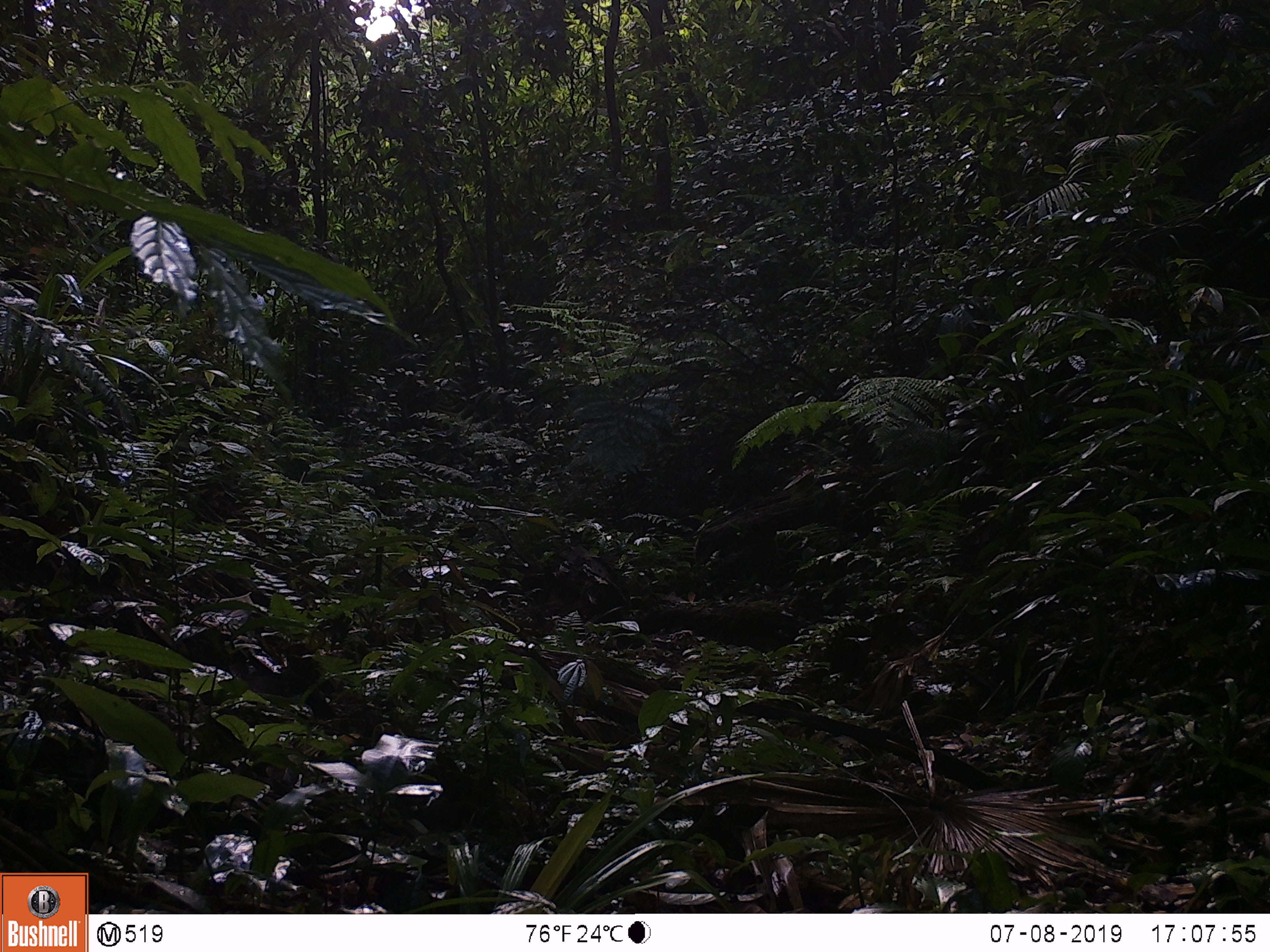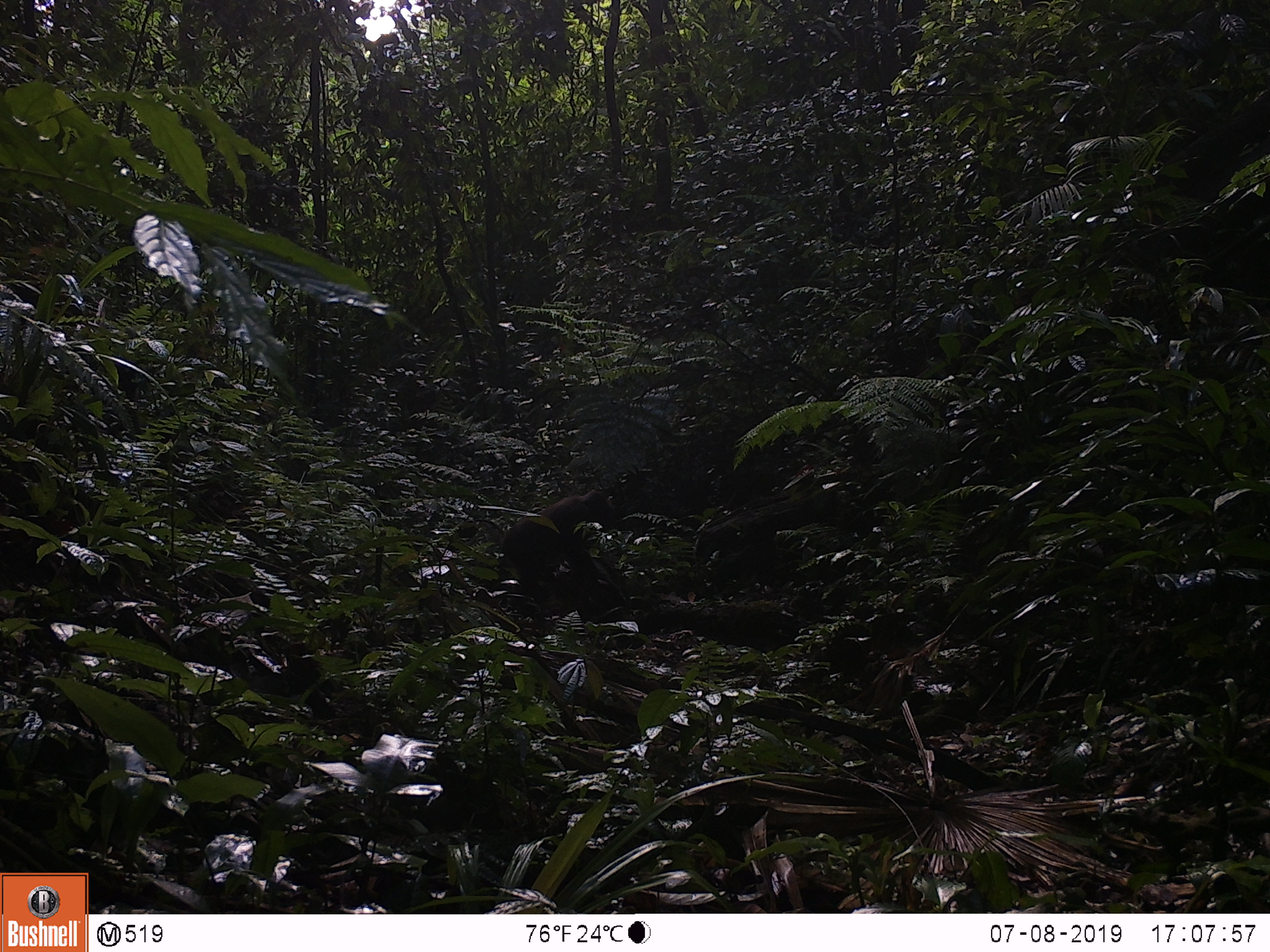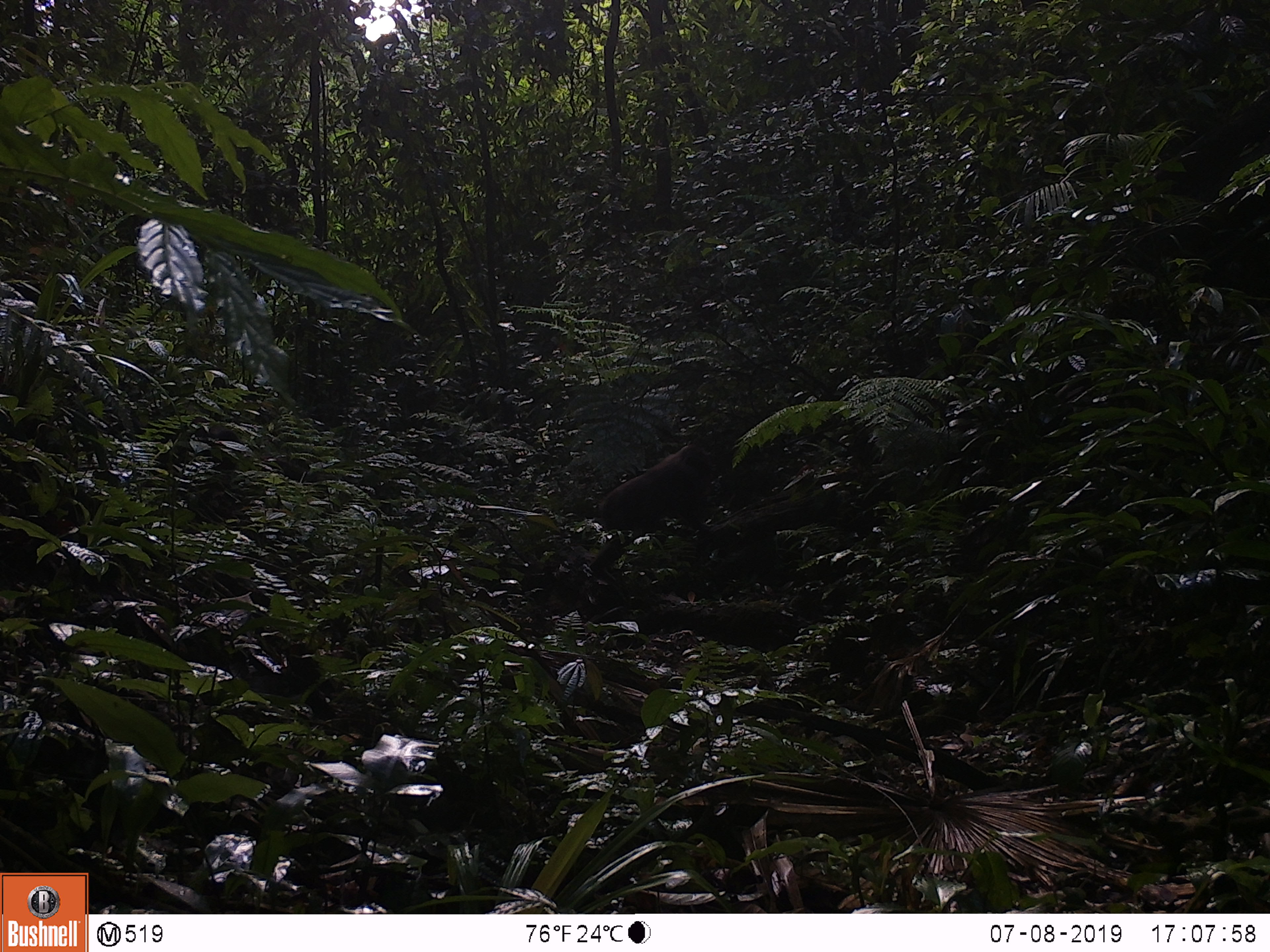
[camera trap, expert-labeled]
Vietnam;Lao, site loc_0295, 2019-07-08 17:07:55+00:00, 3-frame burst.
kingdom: Animalia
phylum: Chordata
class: Mammalia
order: Primates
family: Cercopithecidae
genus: Macaca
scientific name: Macaca arctoides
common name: stump-tailed macaque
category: stump tailed macaque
Stump tailed macaque (stump-tailed macaque) (Macaca arctoides). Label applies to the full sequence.